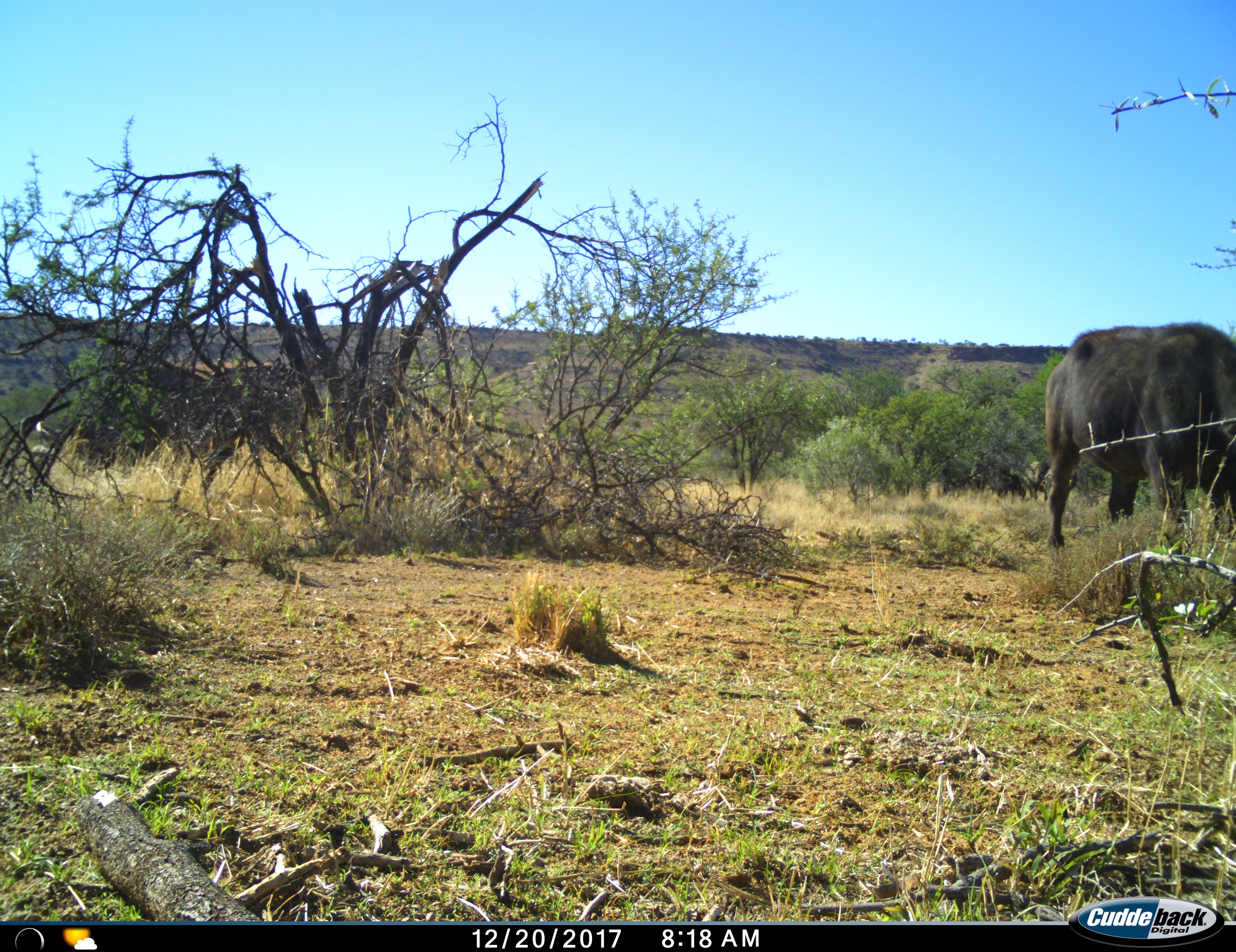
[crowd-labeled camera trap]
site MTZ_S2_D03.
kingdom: Animalia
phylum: Chordata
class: Mammalia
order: Artiodactyla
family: Bovidae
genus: Syncerus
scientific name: Syncerus caffer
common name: african buffalo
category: buffalo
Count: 1.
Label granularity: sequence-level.